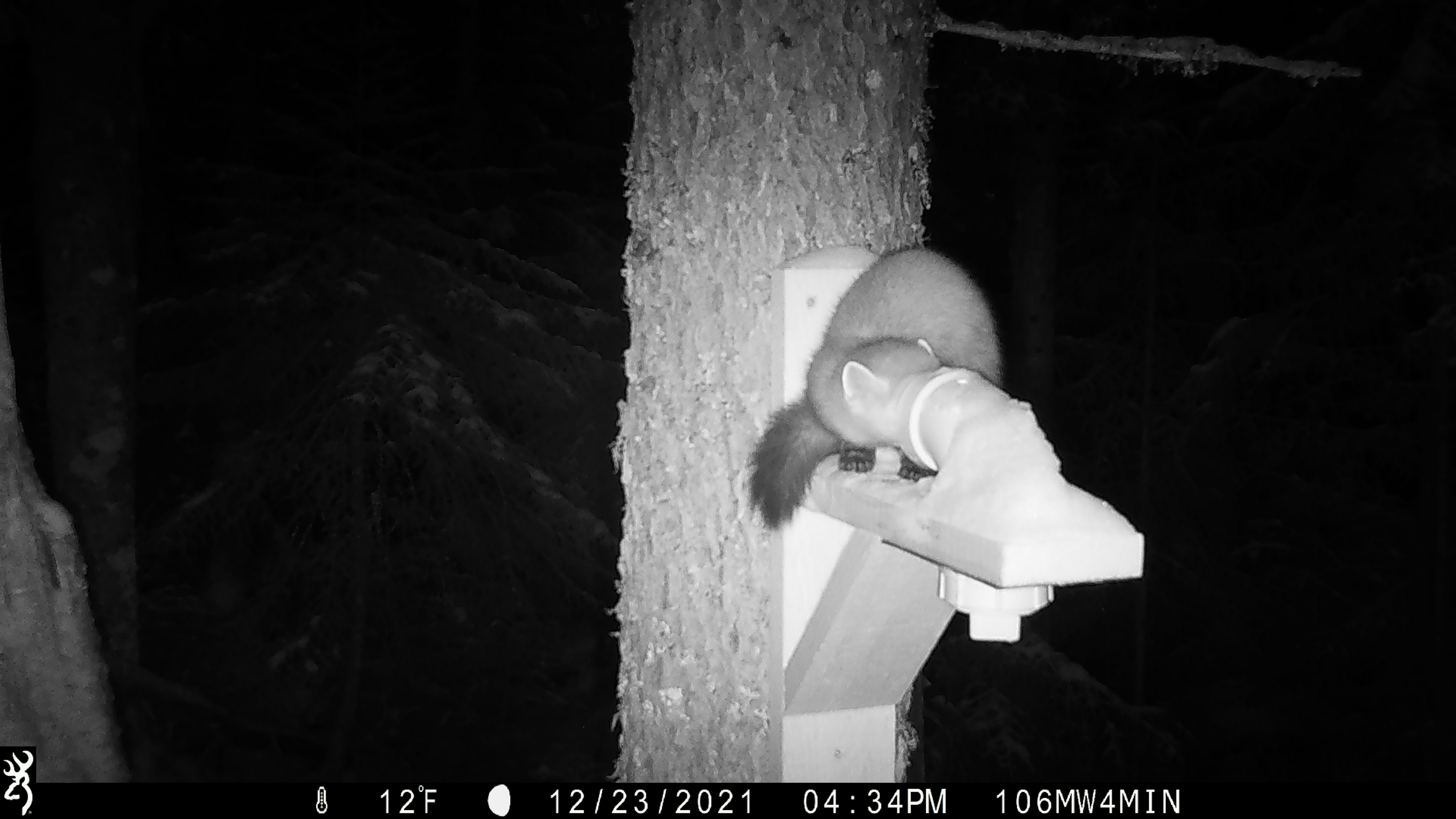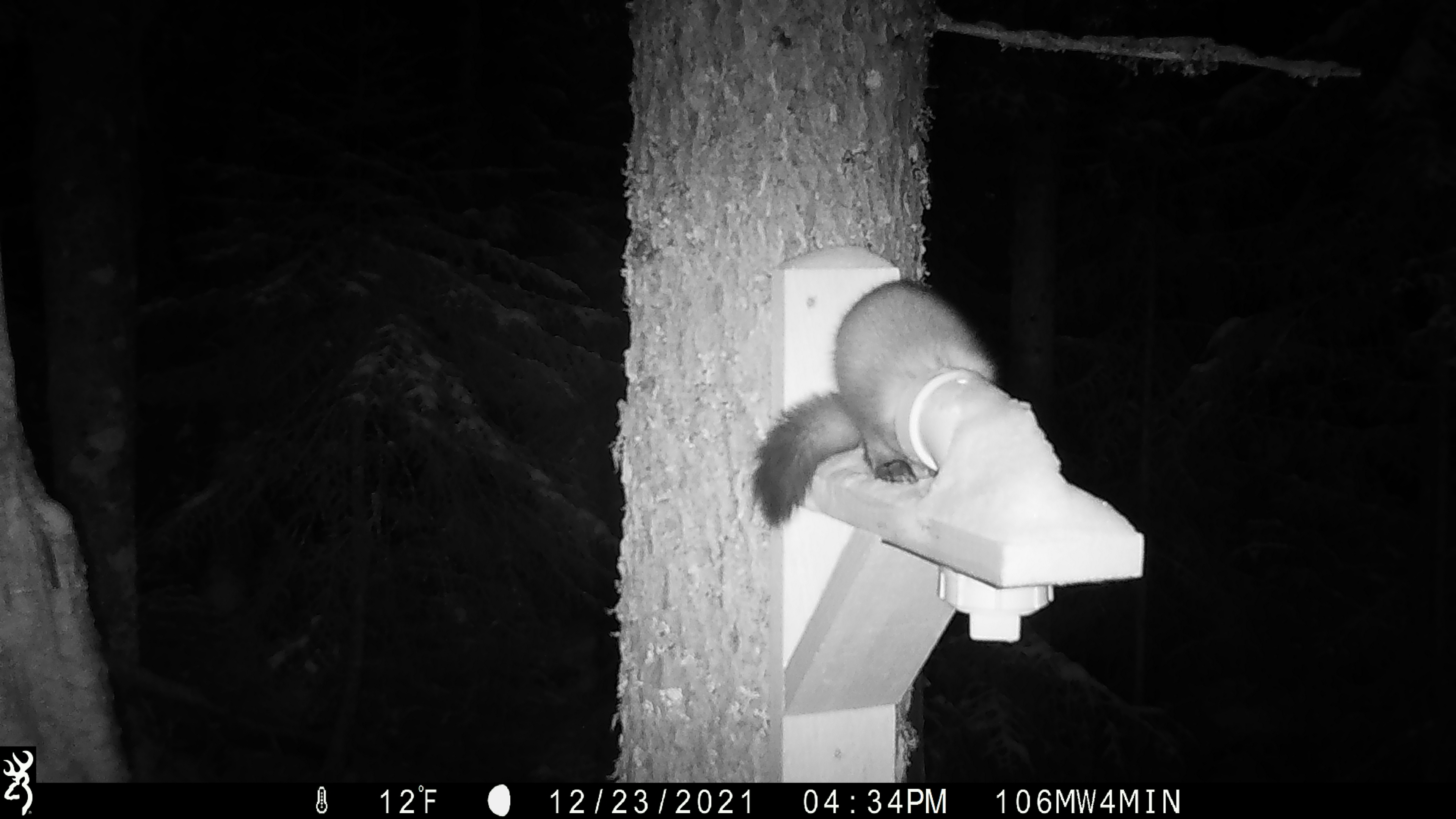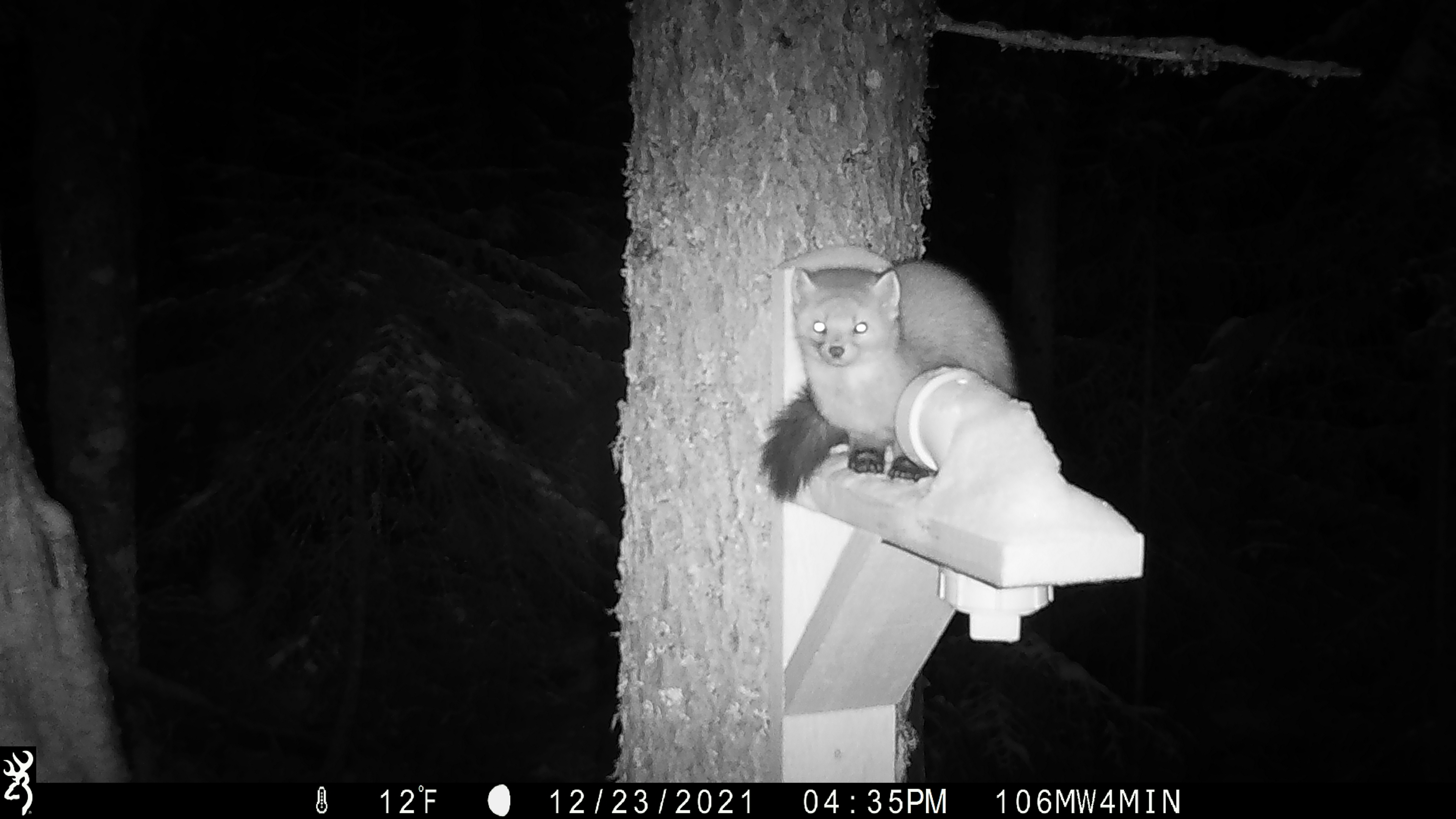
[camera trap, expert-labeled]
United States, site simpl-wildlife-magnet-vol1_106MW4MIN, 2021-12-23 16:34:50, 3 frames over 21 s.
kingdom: Animalia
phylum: Chordata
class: Mammalia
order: Carnivora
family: Mustelidae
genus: Martes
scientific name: Martes americana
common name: american marten